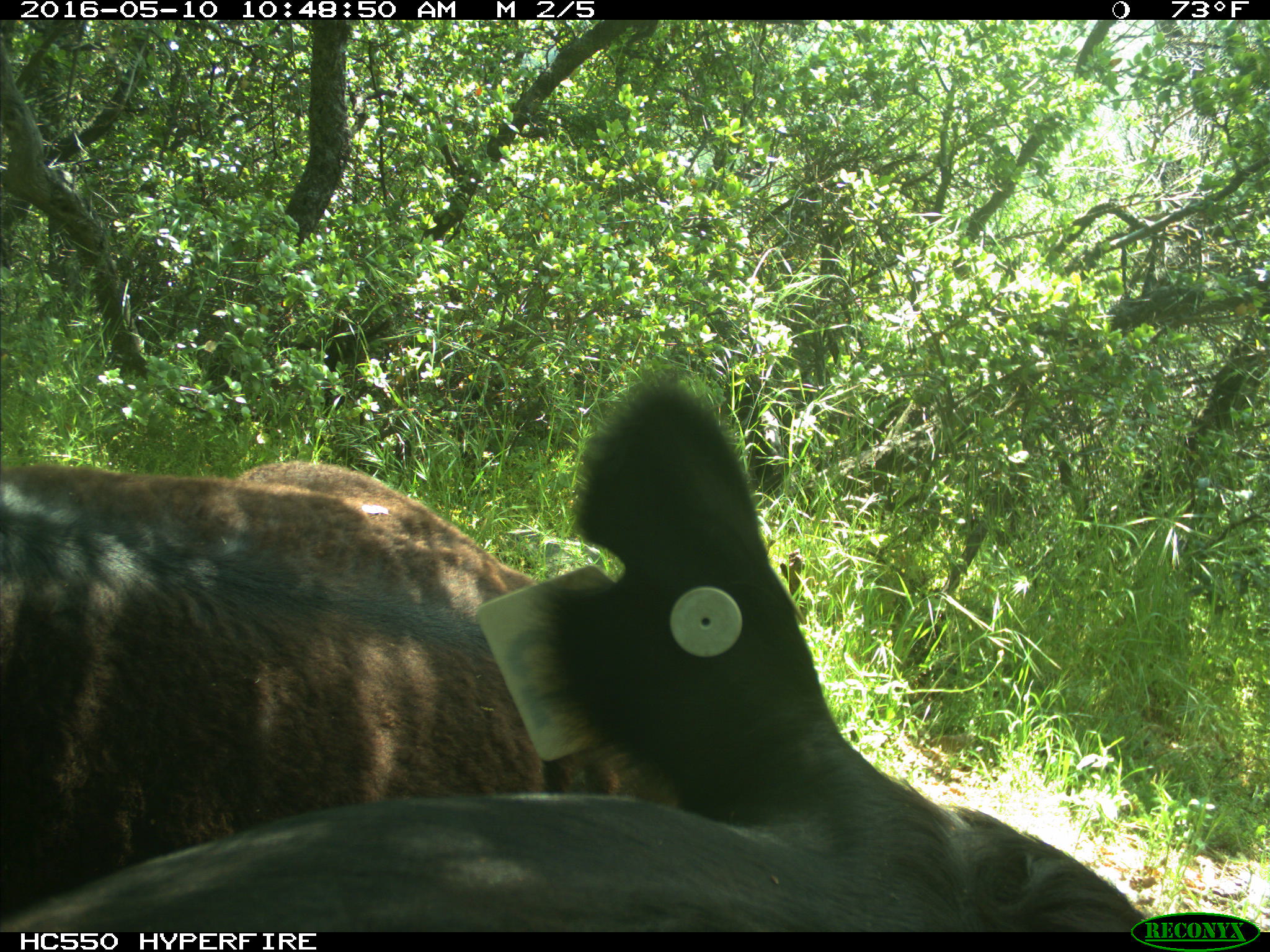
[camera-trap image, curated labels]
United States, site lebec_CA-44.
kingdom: Animalia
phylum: Chordata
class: Mammalia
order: Artiodactyla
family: Bovidae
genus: Bos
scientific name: Bos taurus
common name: domestic cow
Bos taurus (domestic cow).